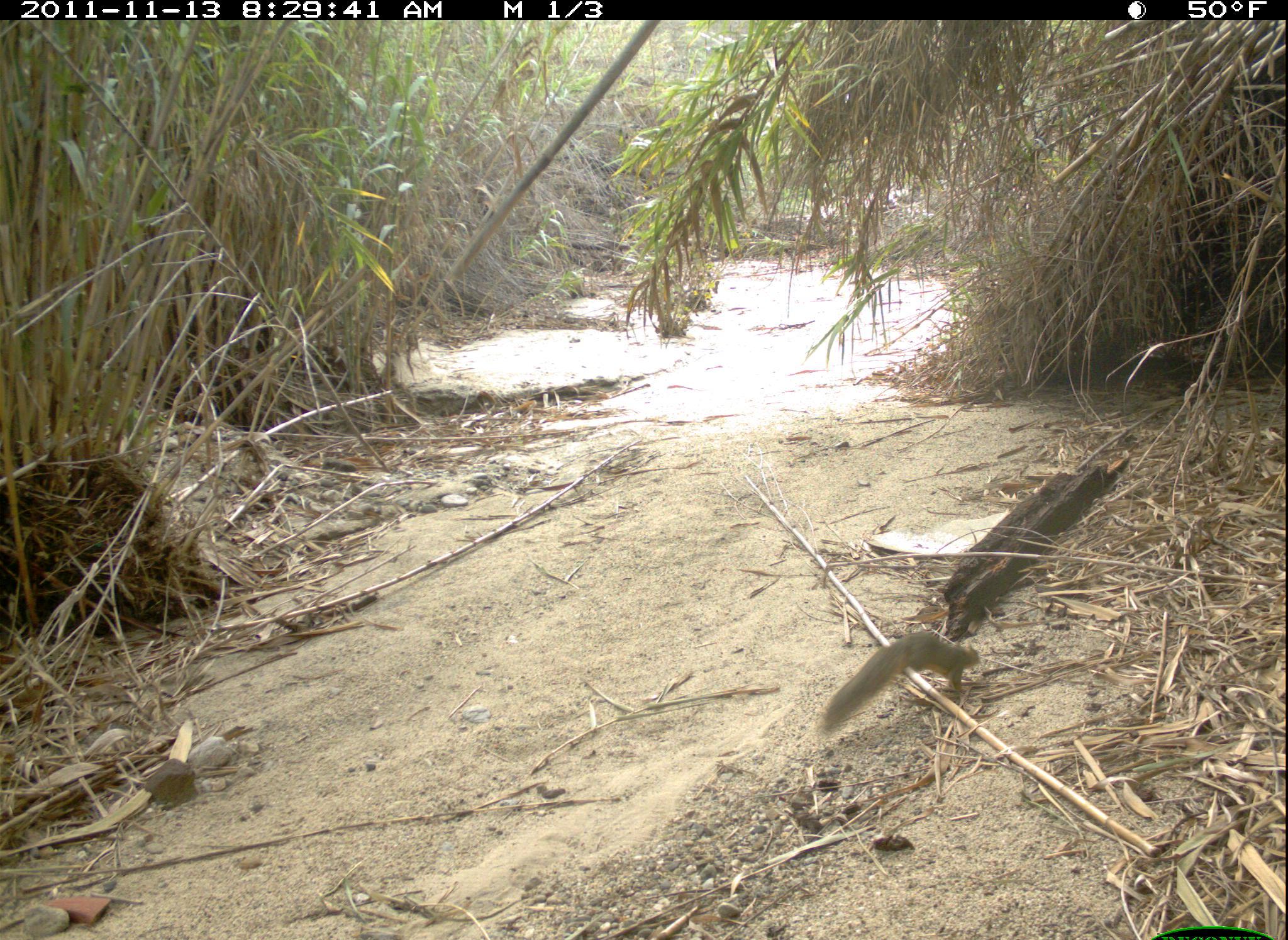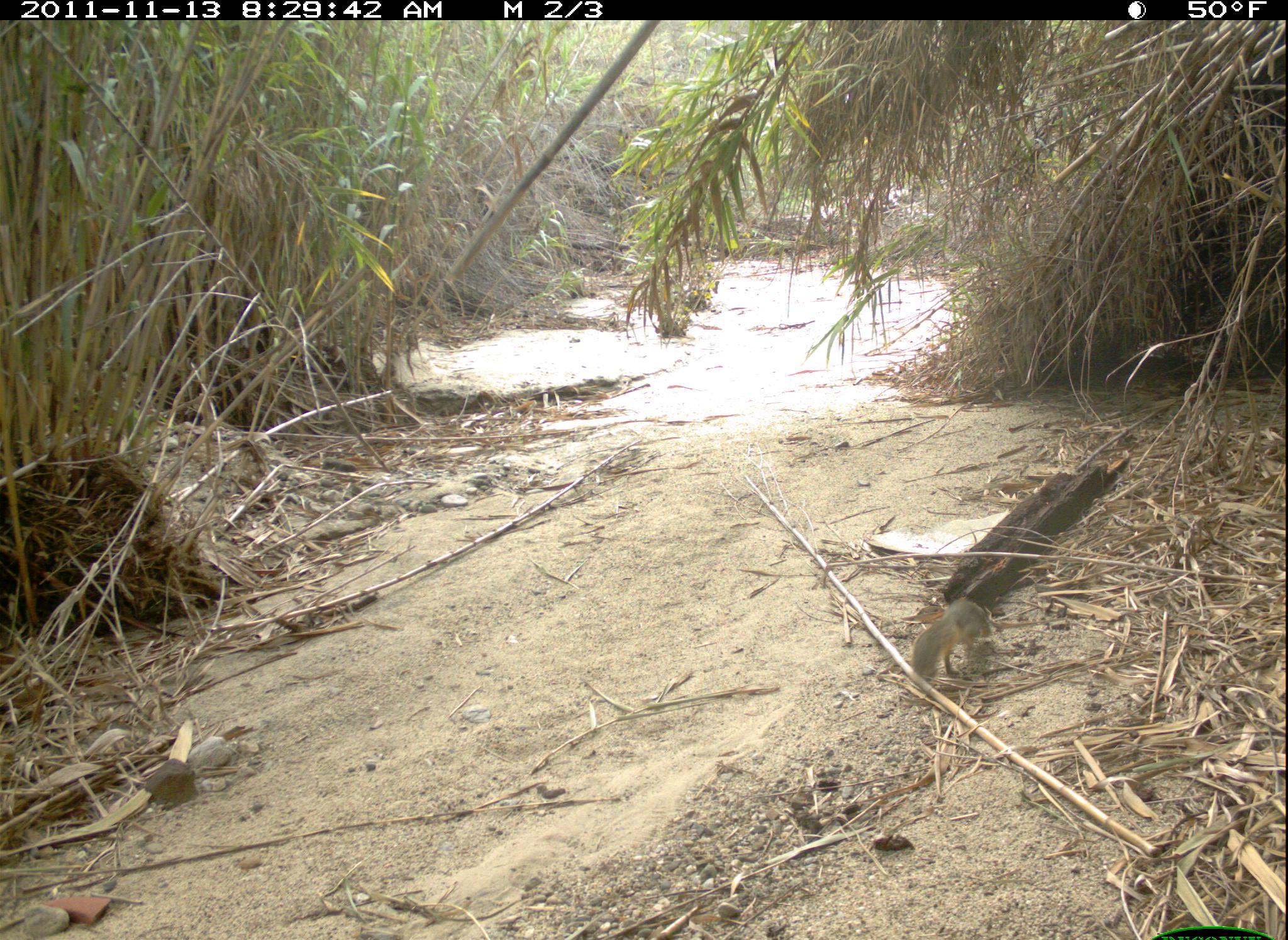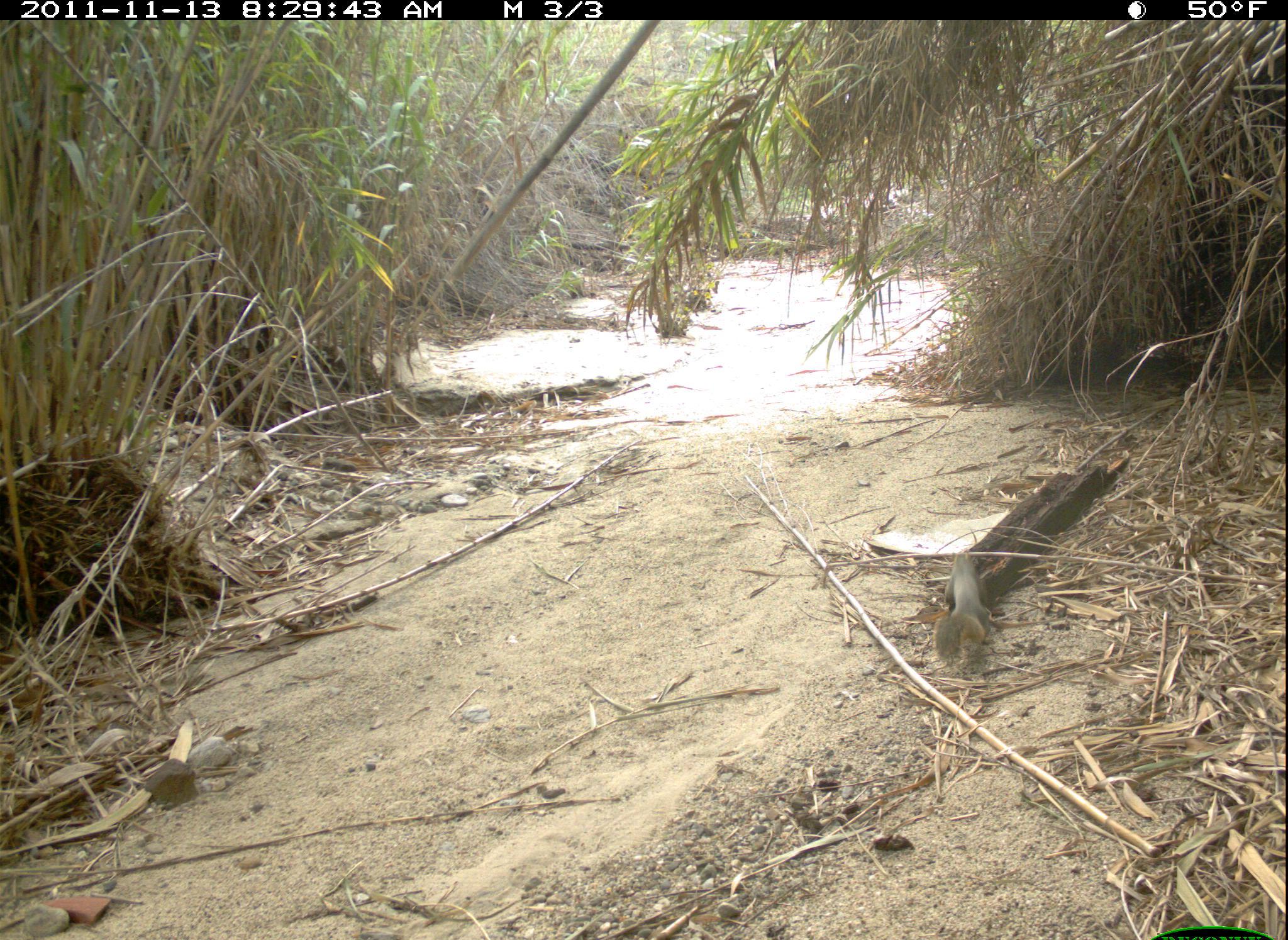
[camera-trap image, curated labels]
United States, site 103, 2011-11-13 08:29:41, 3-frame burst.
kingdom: Animalia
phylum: Chordata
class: Mammalia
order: Rodentia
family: Sciuridae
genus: Sciurus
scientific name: Sciurus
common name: squirrel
Squirrel (Sciurus).